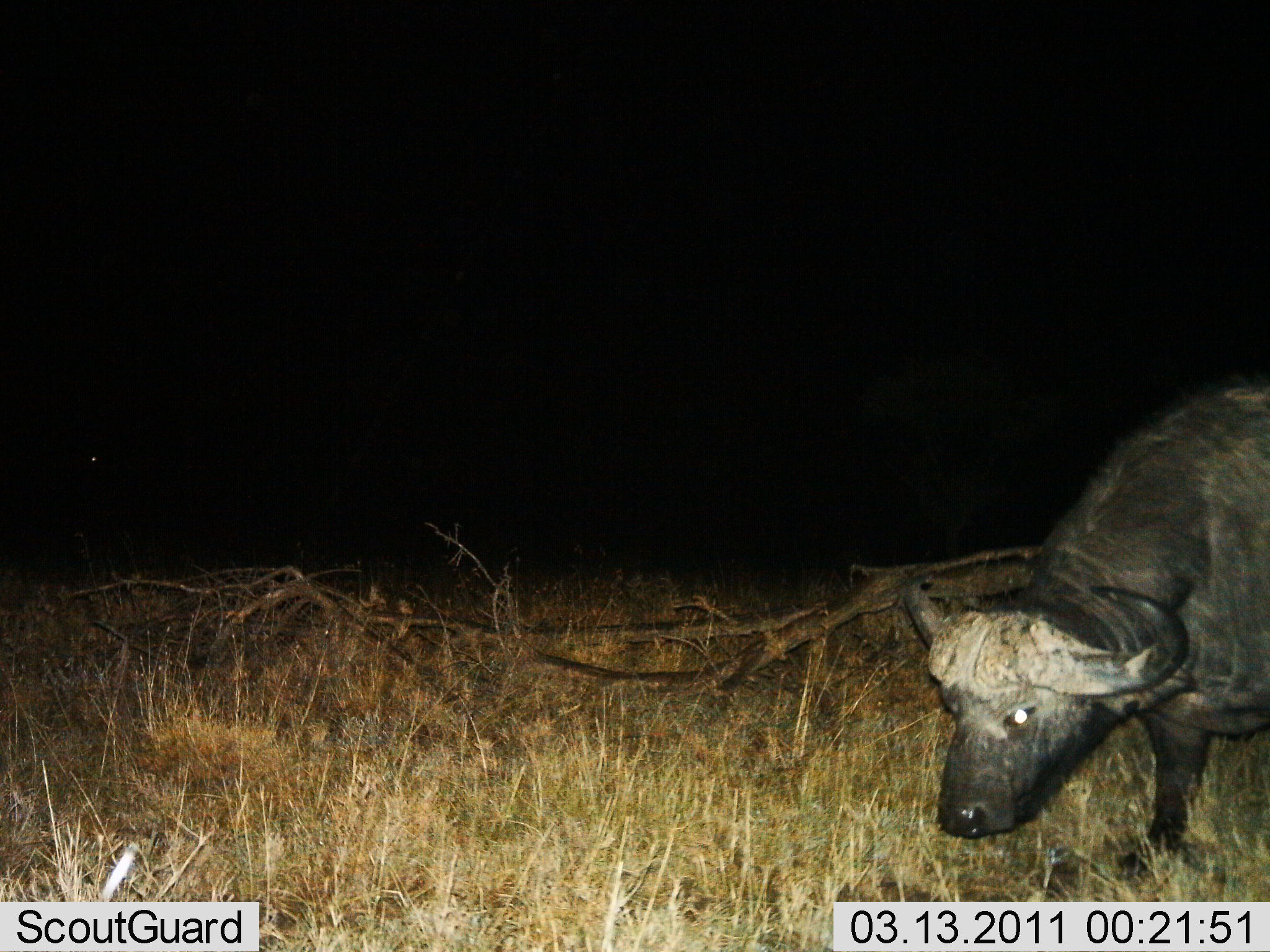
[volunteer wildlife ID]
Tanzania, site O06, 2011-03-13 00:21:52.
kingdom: Animalia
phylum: Chordata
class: Mammalia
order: Artiodactyla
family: Bovidae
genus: Syncerus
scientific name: Syncerus caffer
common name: cape buffalo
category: buffalo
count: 1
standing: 45%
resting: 0%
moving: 36%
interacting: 0%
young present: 0%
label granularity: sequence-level